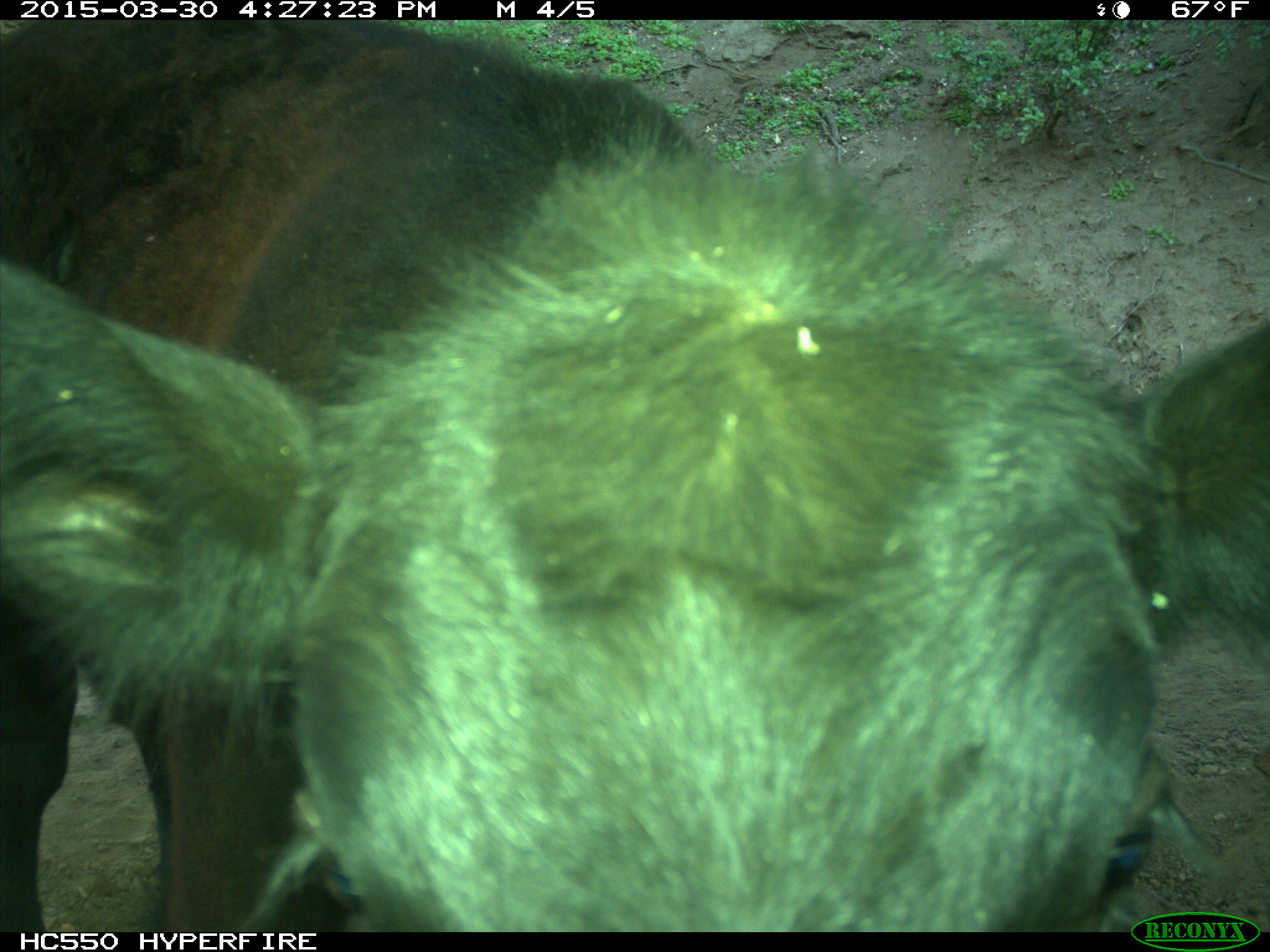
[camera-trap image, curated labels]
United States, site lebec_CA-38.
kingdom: Animalia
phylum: Chordata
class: Mammalia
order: Artiodactyla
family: Bovidae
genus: Bos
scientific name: Bos taurus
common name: domestic cow